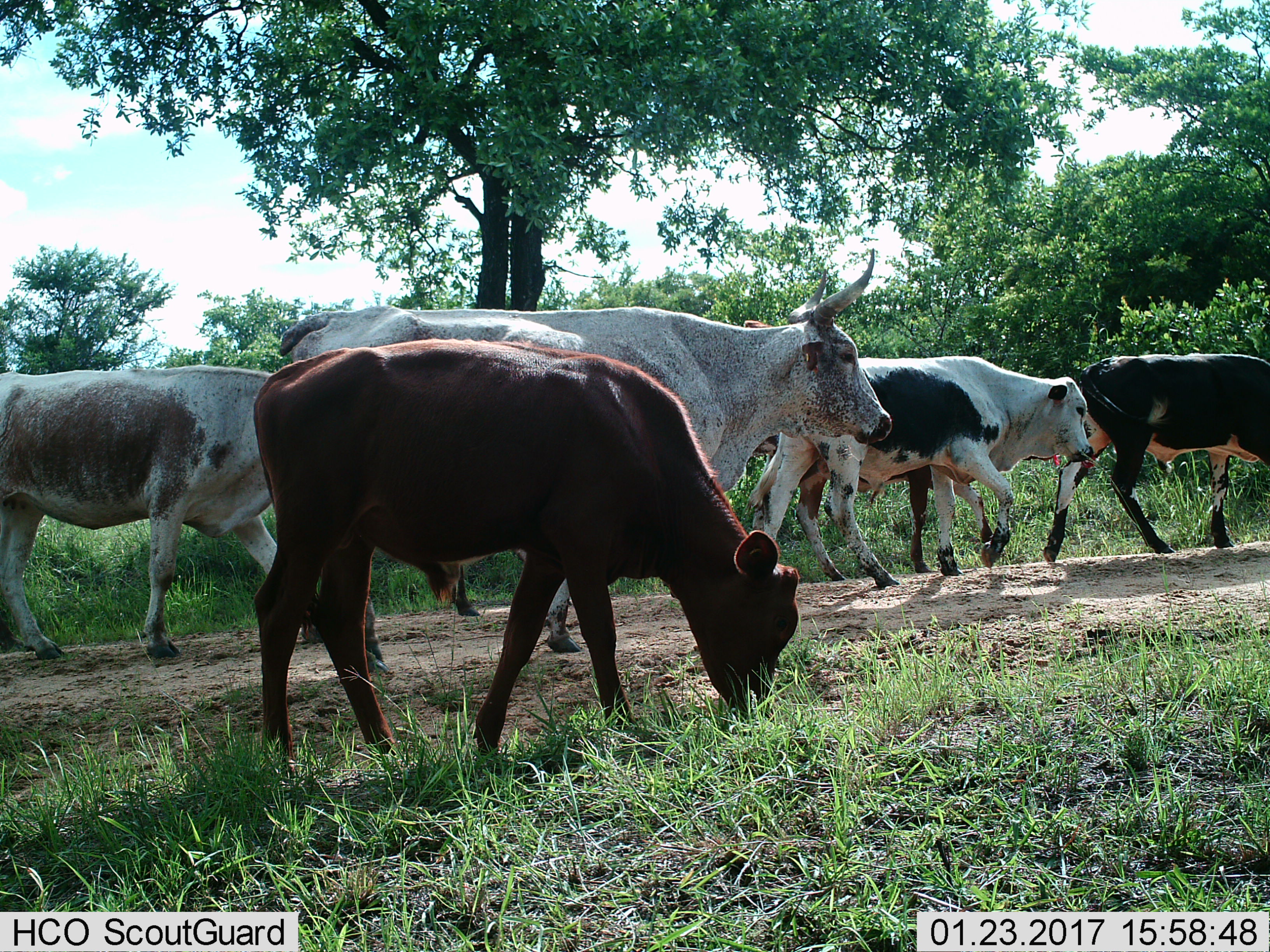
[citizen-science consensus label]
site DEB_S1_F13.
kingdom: Animalia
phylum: Chordata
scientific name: Vertebrata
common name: domestic animal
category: domesticanimal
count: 6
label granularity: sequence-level